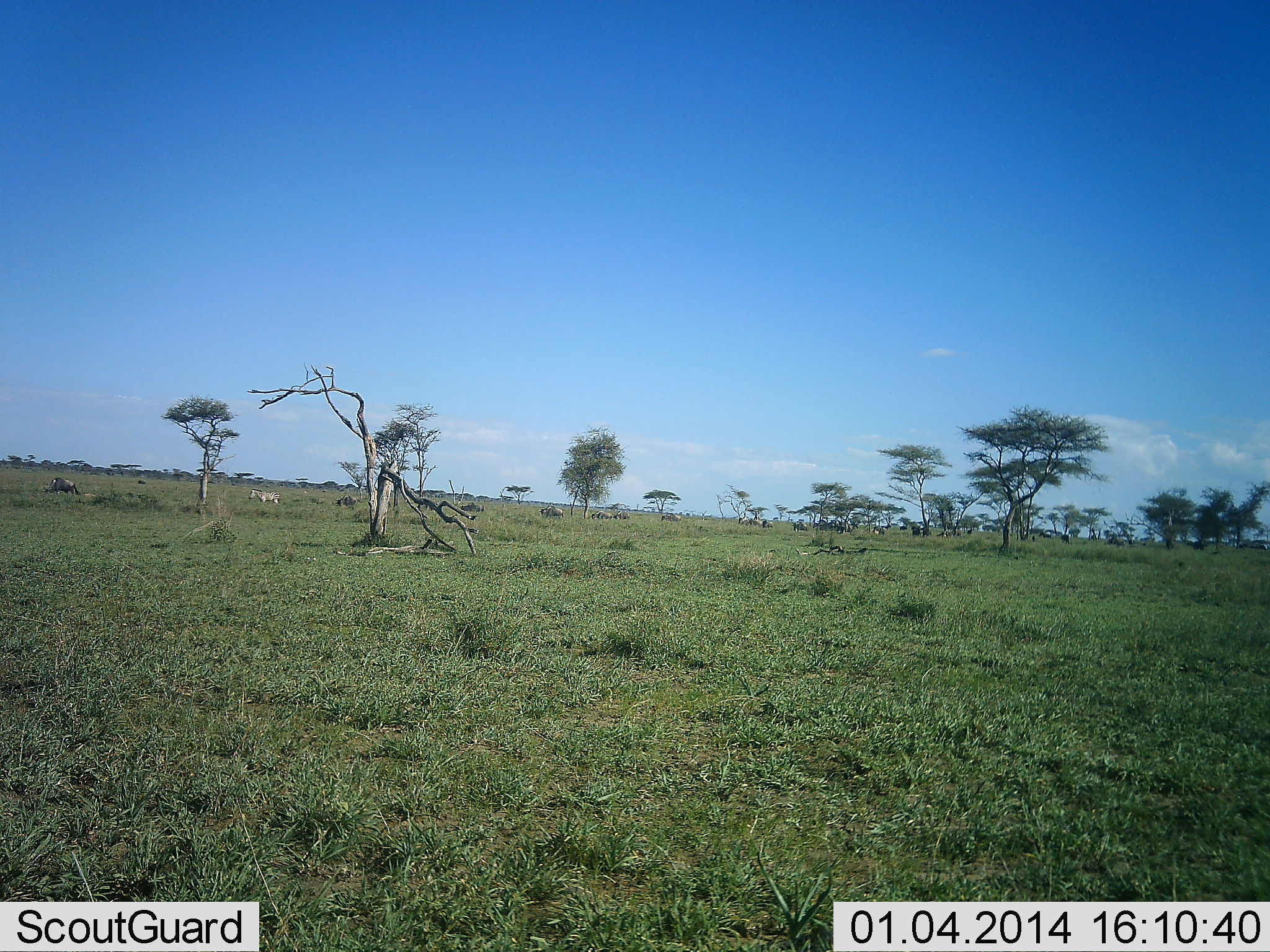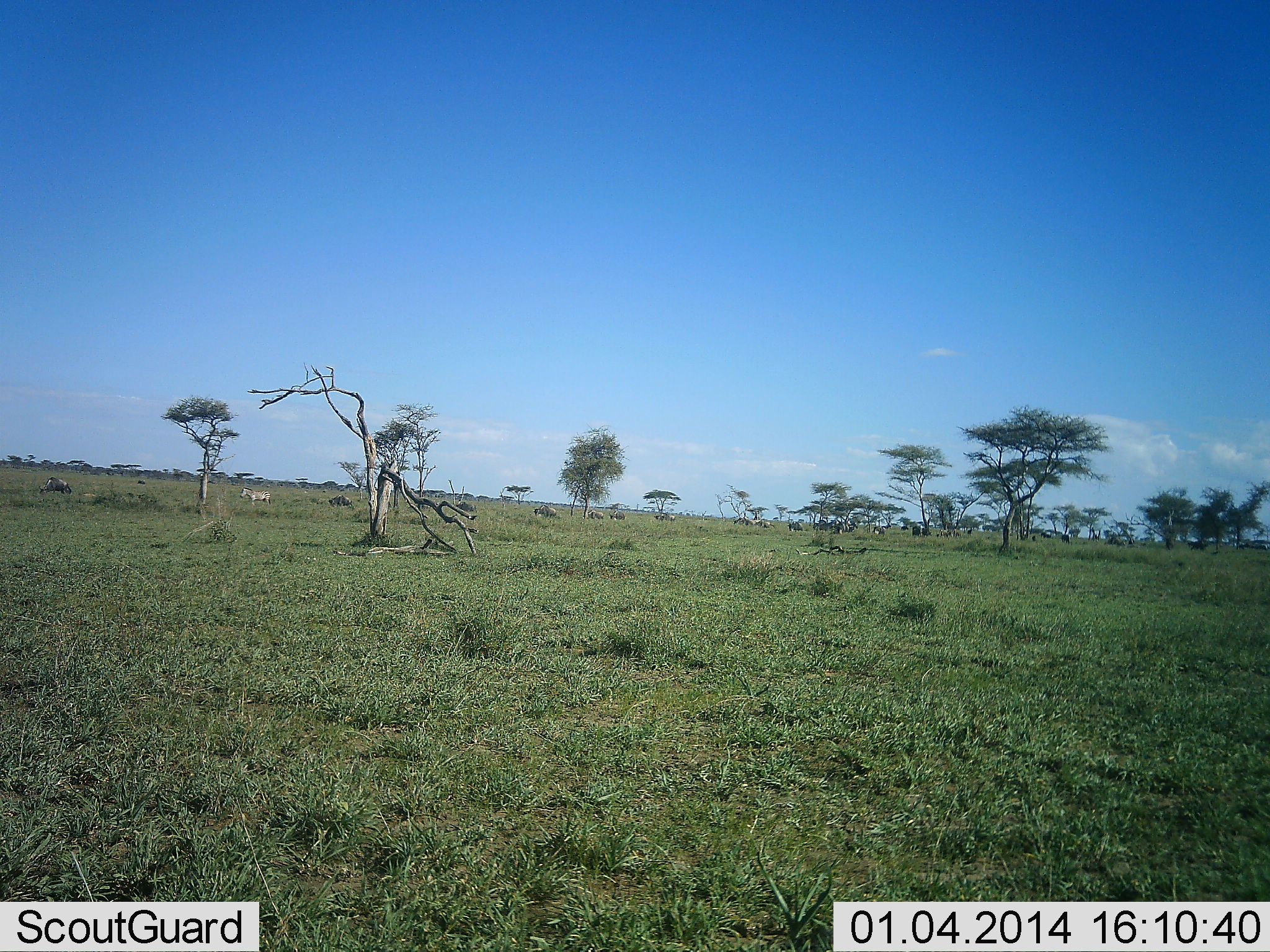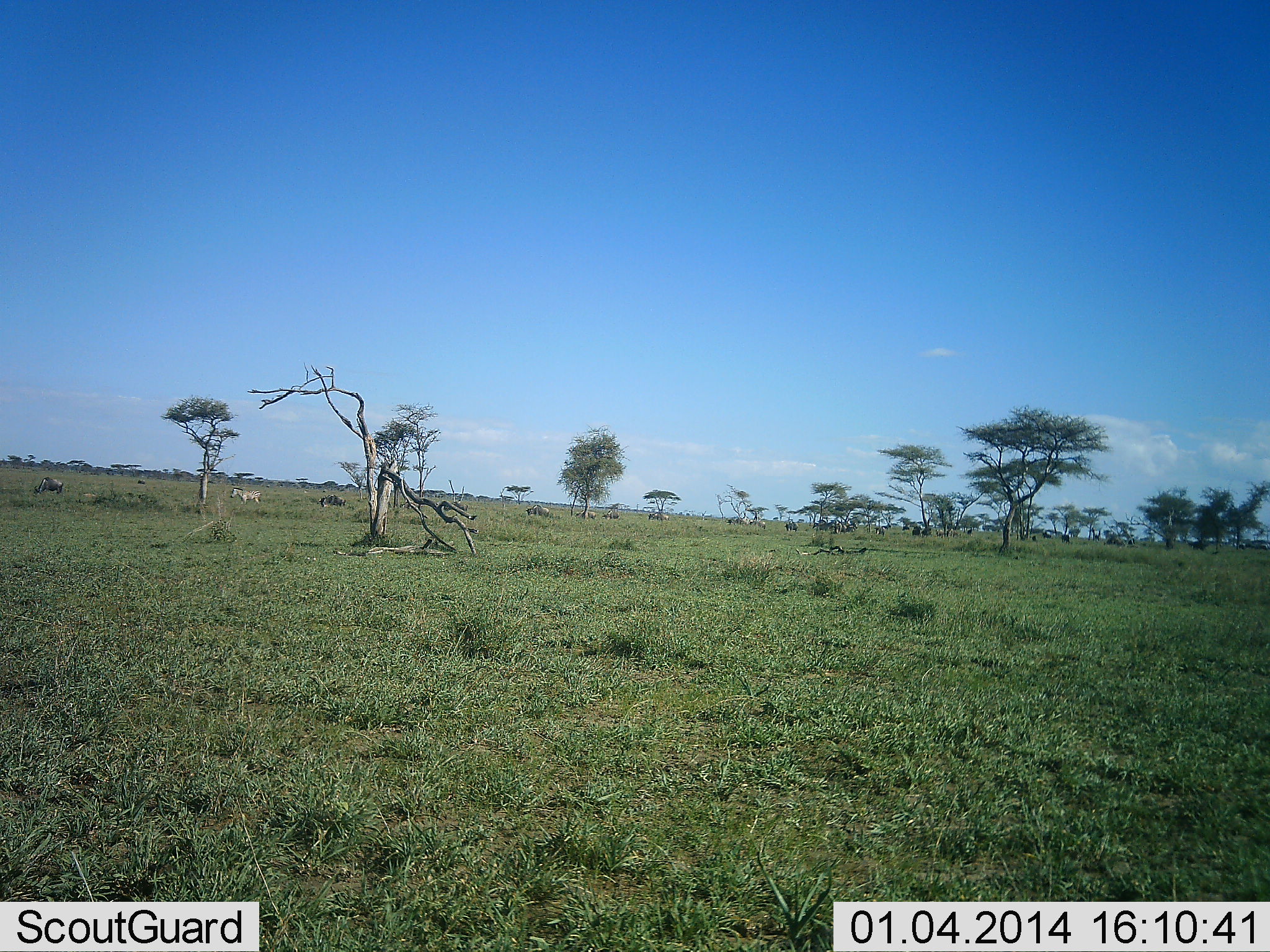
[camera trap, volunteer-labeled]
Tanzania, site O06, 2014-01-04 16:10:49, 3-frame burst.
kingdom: Animalia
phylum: Chordata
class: Mammalia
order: Artiodactyla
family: Bovidae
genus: Connochaetes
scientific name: Connochaetes taurinus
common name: blue wildebeest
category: wildebeest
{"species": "wildebeest (blue wildebeest) (Connochaetes taurinus)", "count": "11-50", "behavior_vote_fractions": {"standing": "8%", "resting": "0%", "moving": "100%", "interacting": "0%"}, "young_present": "0%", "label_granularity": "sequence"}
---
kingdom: Animalia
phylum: Chordata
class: Mammalia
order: Perissodactyla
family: Equidae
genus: Equus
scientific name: Equus quagga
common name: plains zebra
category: zebra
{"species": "zebra (plains zebra) (Equus quagga)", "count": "1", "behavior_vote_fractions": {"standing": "7%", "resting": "0%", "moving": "93%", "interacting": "0%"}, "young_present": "0%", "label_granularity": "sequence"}